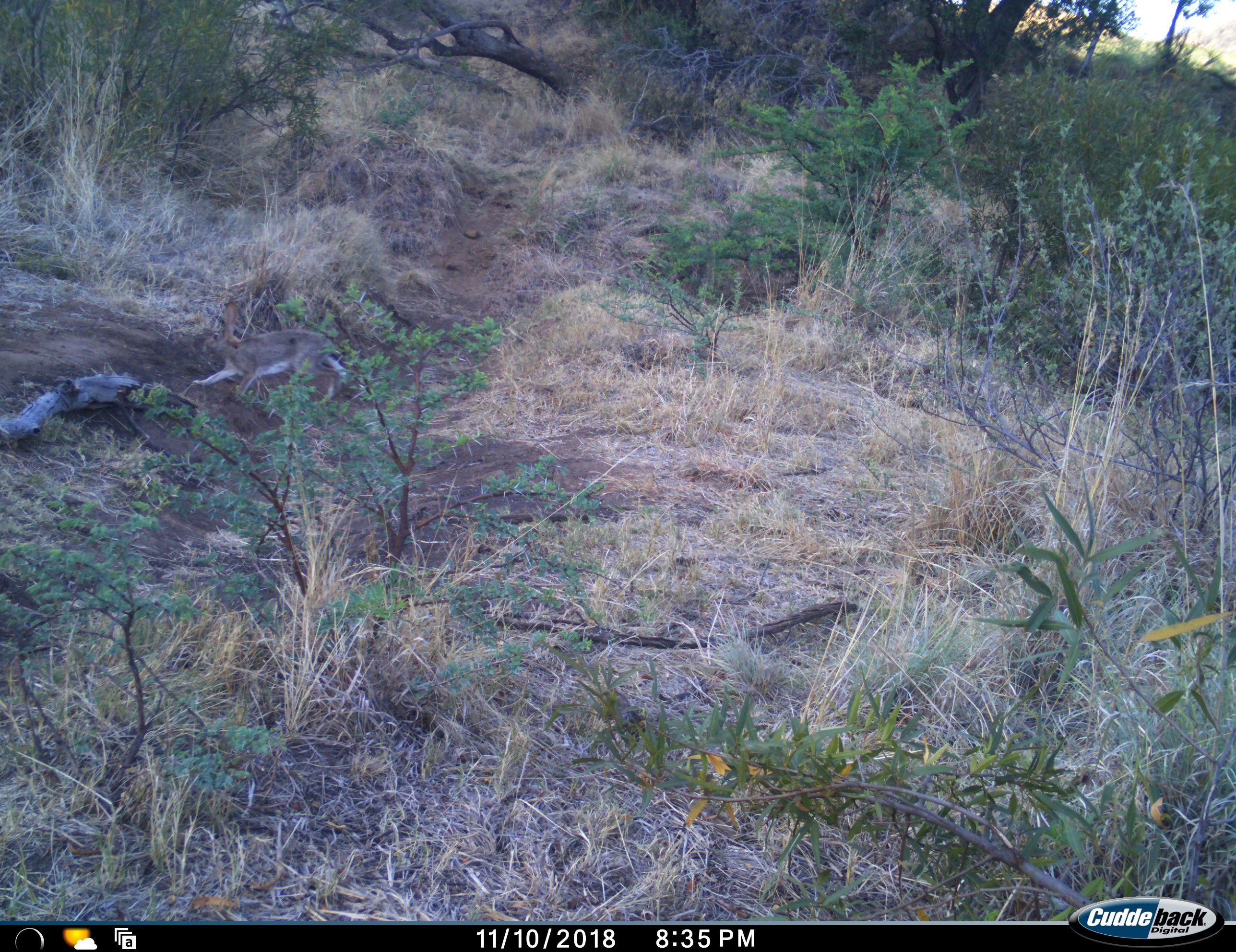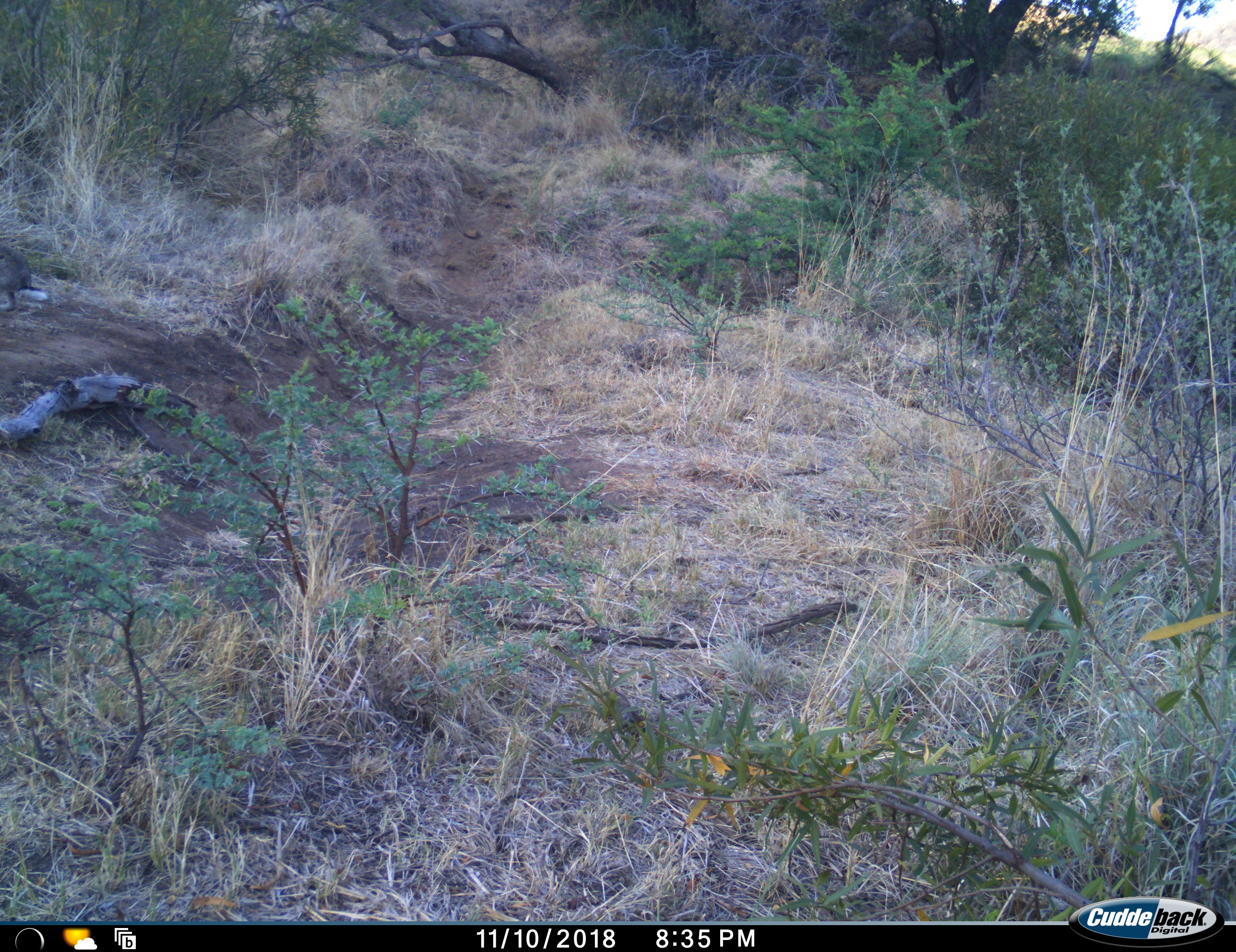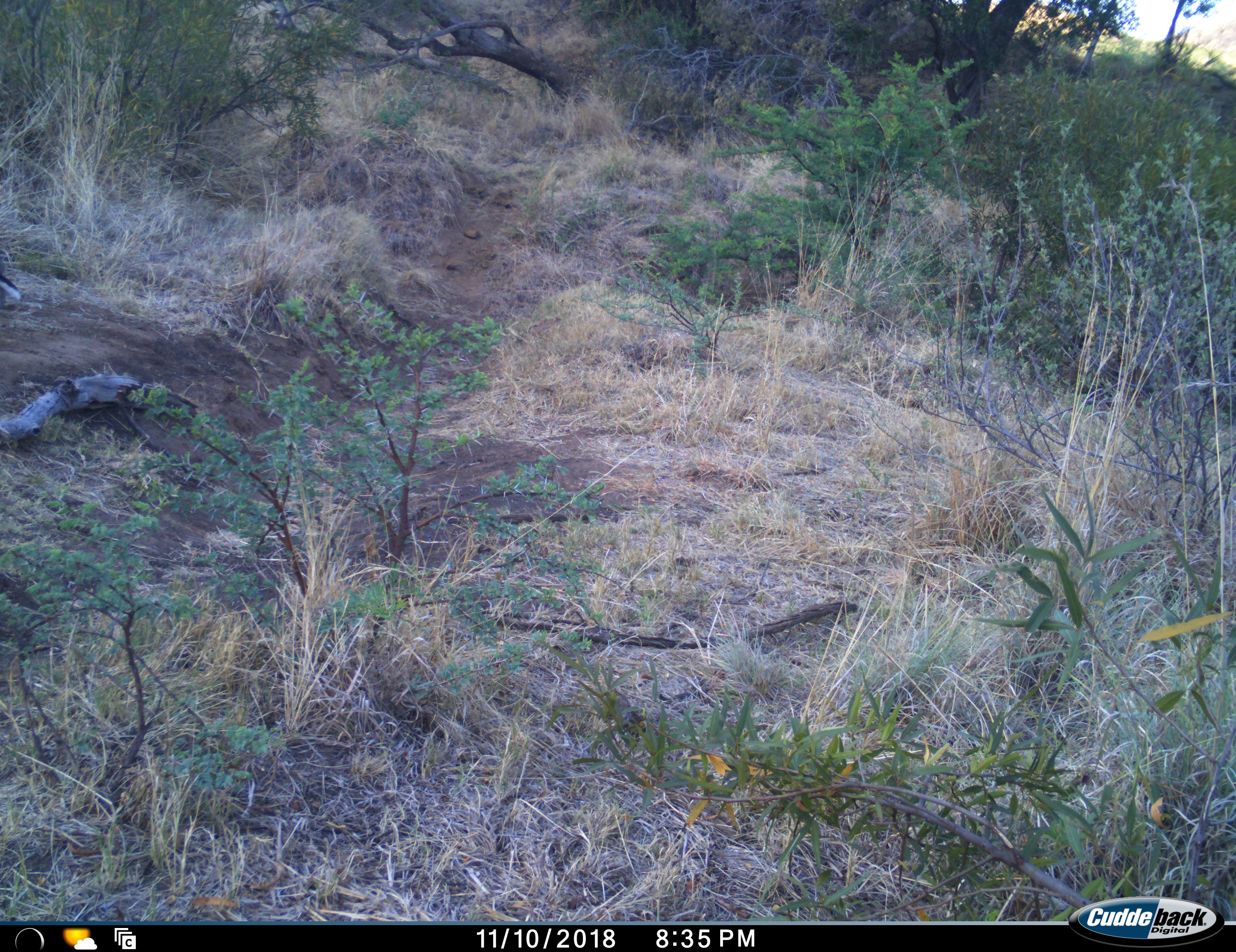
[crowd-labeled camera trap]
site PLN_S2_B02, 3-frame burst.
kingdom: Animalia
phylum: Chordata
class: Mammalia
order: Lagomorpha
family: Leporidae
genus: Lepus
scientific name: Lepus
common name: hare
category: hareunknown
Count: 1.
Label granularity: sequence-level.